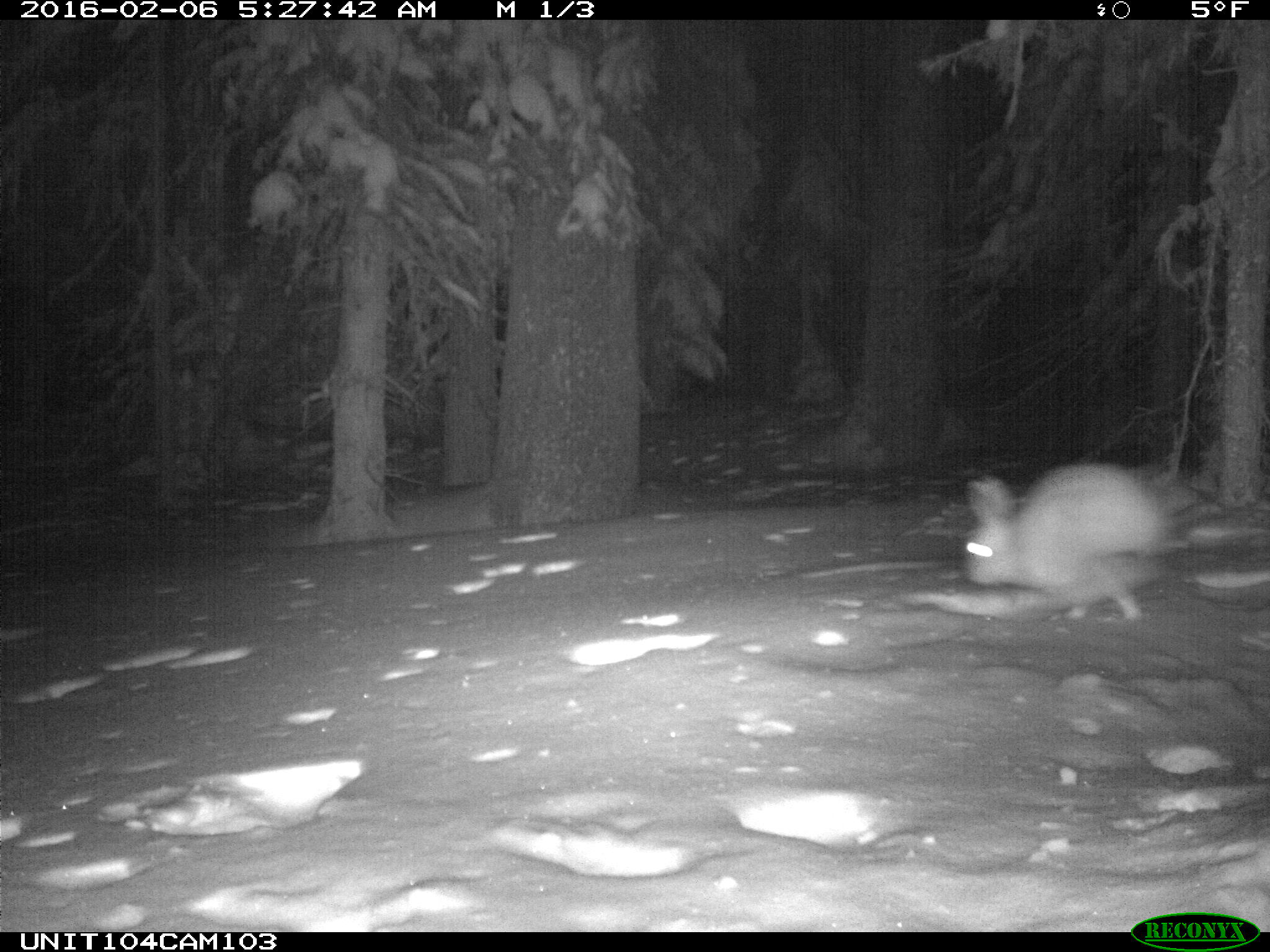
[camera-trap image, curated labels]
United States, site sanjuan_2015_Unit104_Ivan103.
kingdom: Animalia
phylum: Chordata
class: Mammalia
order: Lagomorpha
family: Leporidae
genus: Lepus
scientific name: Lepus americanus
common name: snowshoe hare